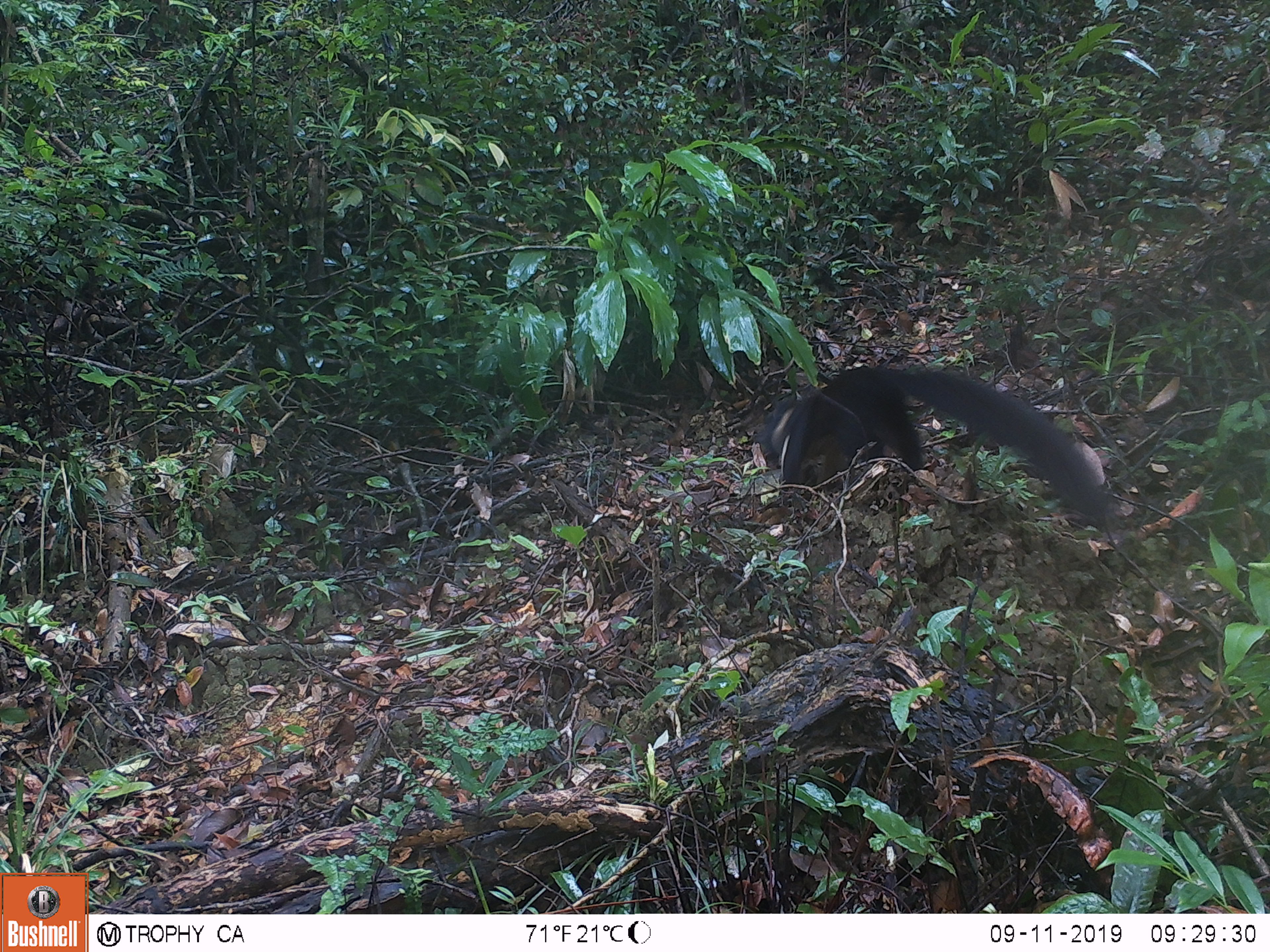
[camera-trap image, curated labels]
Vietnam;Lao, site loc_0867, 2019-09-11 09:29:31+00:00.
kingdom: Animalia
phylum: Chordata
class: Mammalia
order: Rodentia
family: Sciuridae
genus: Ratufa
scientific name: Ratufa bicolor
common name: black giant squirrel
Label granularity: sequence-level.